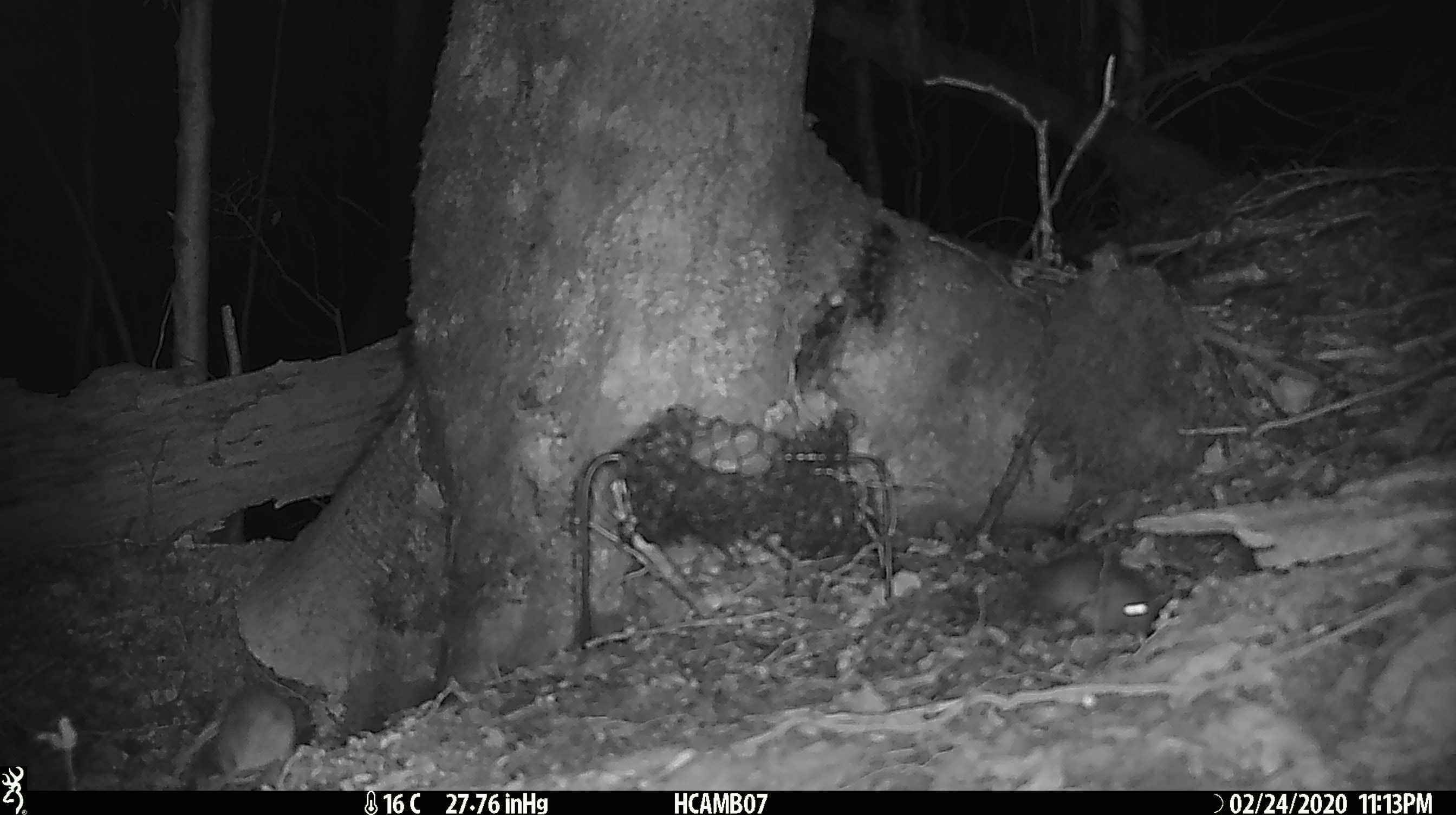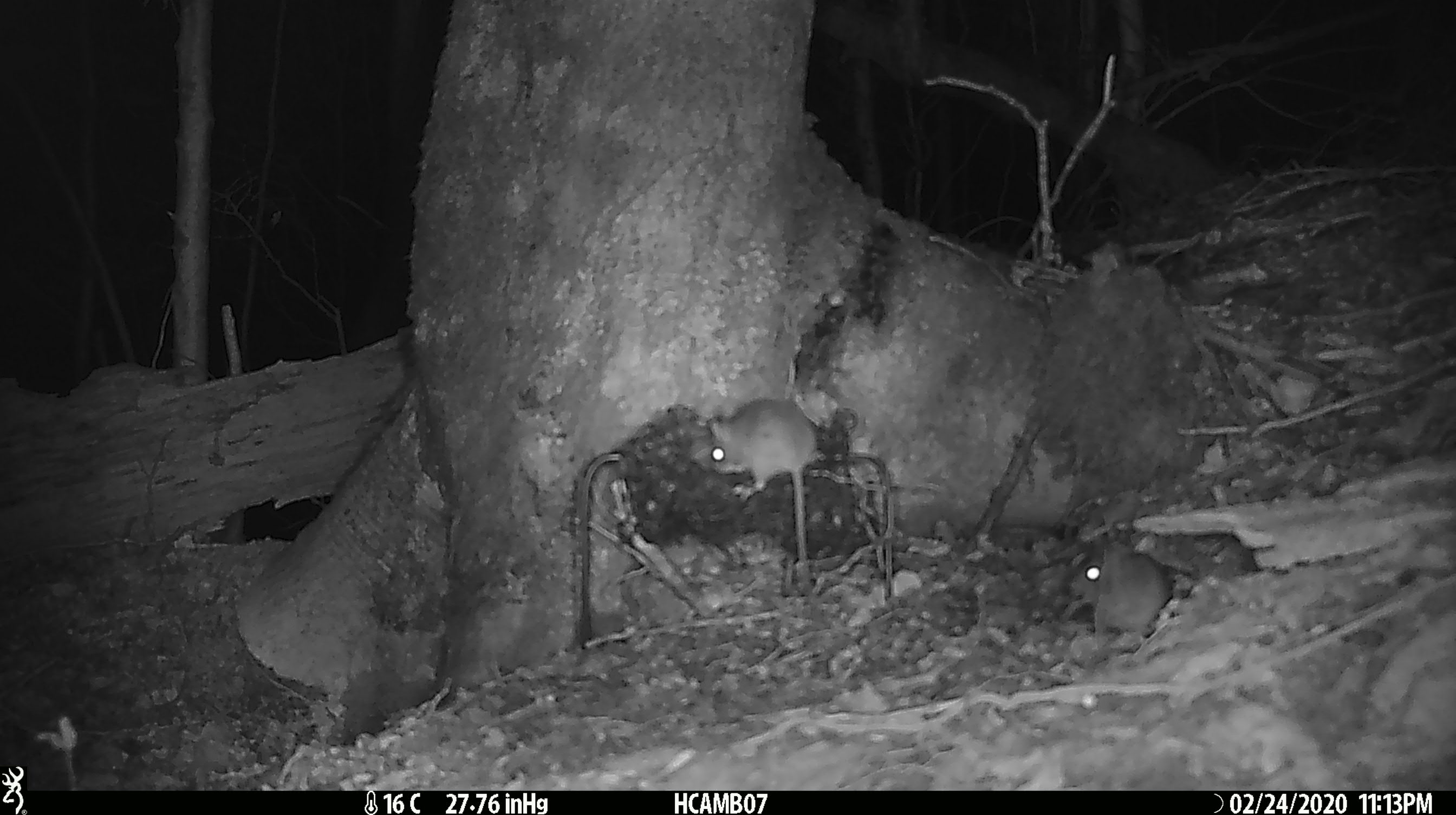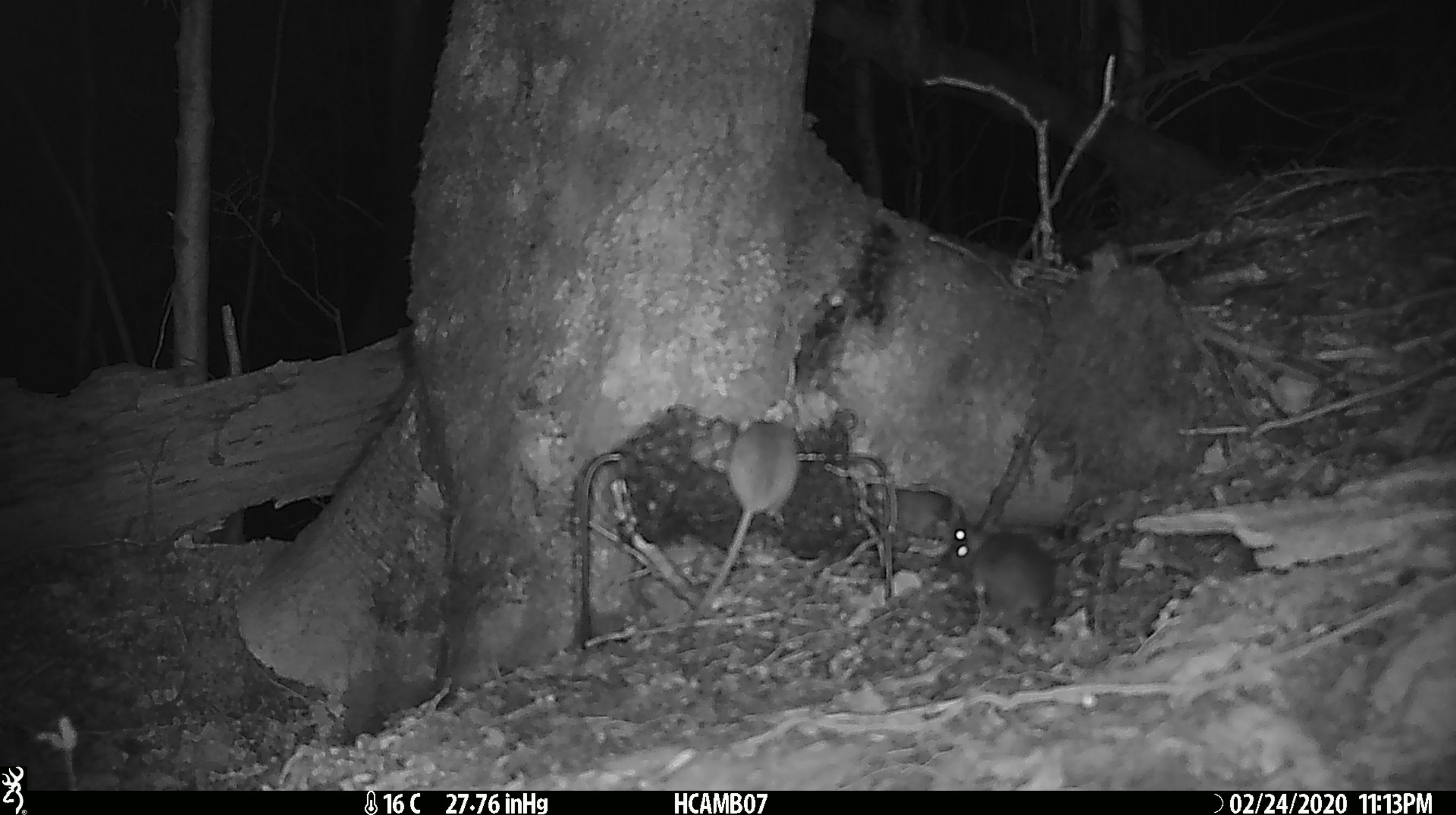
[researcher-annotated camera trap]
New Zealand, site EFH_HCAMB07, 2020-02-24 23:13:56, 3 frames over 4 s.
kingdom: Animalia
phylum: Chordata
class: Mammalia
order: Rodentia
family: Muridae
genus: Mus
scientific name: Mus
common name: mouse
Mouse (Mus).